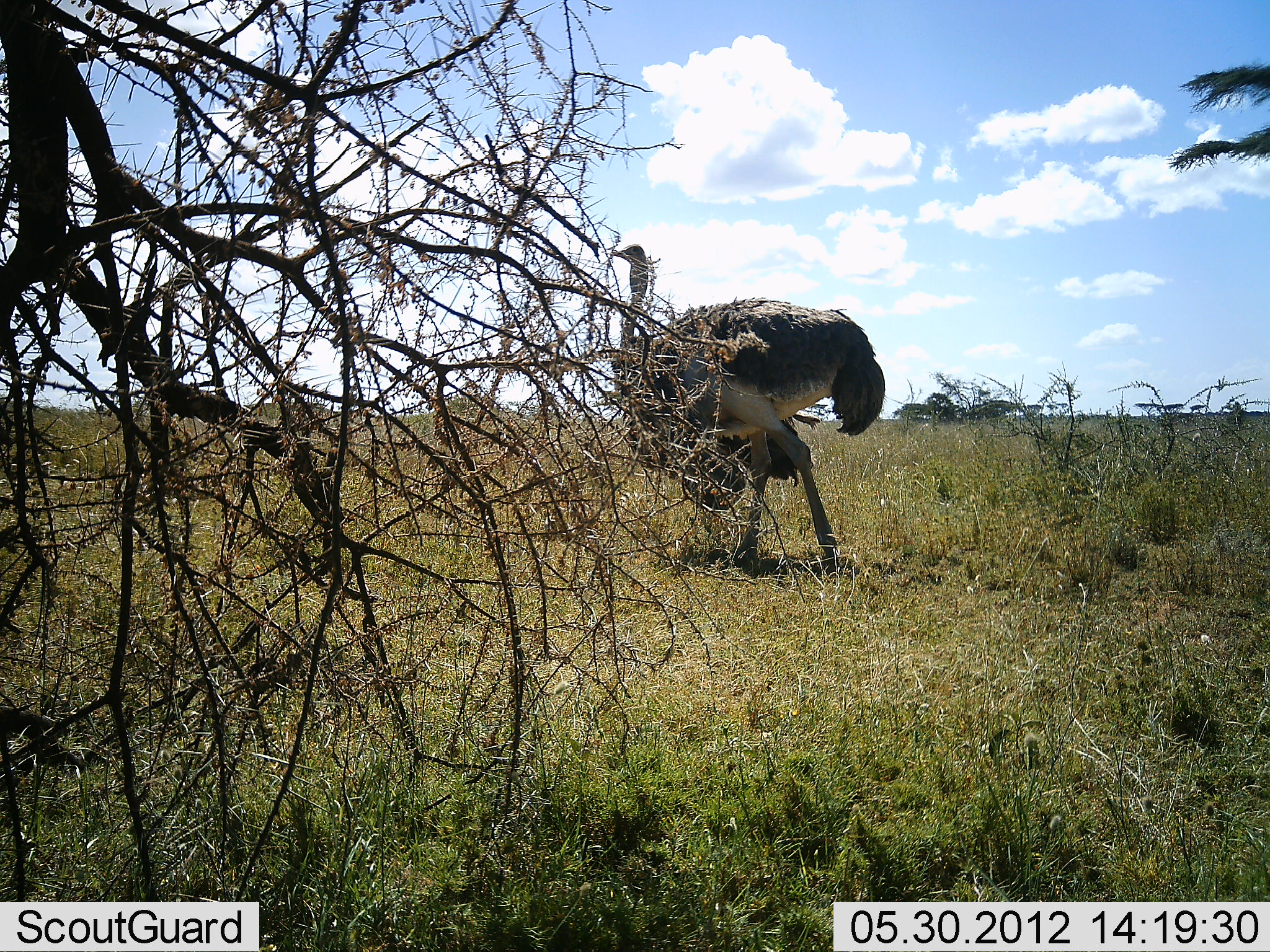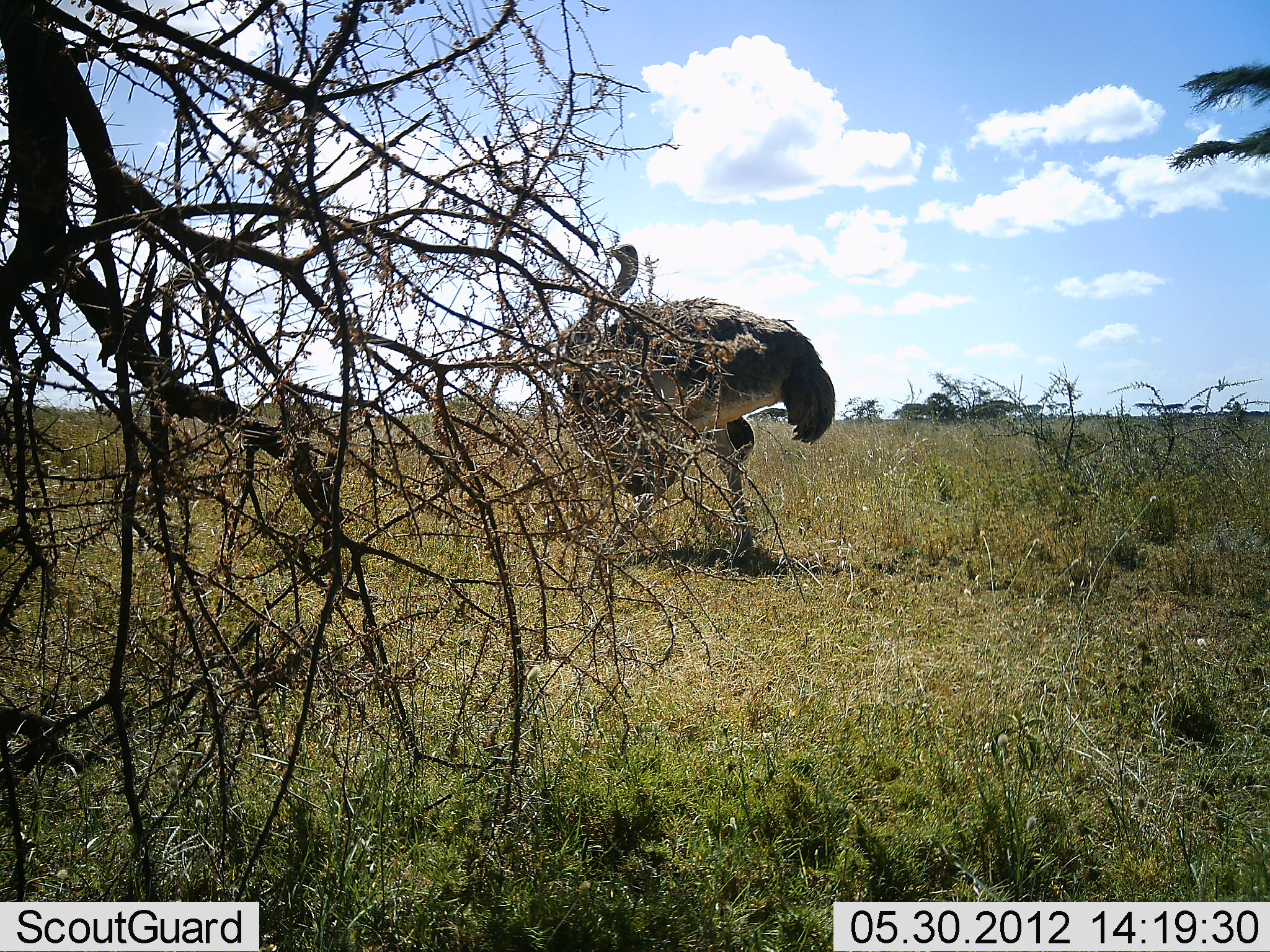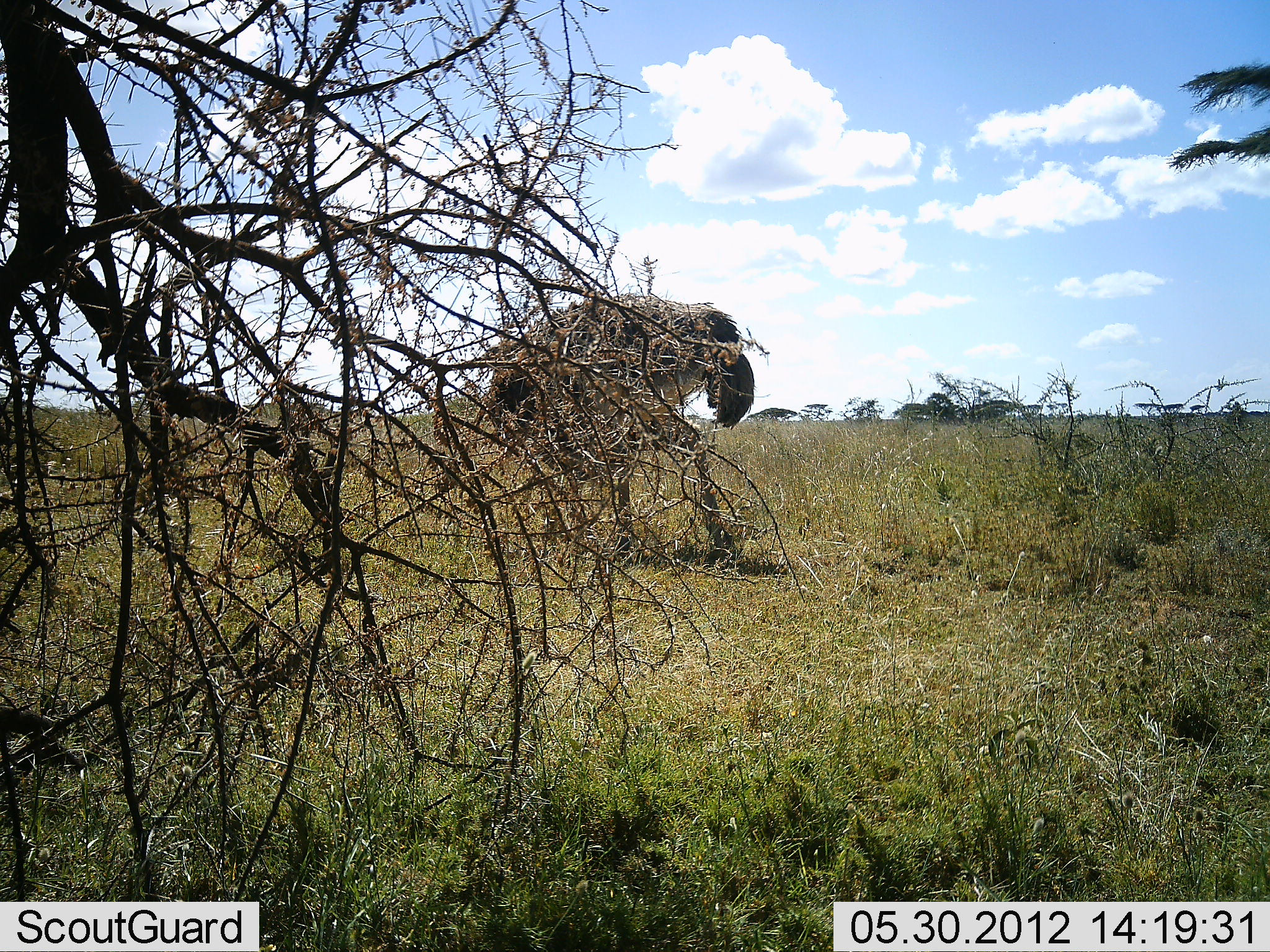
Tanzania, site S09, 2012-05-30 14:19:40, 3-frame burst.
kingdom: Animalia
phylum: Chordata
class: Aves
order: Struthioniformes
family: Struthionidae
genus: Struthio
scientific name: Struthio camelus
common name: ostrich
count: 1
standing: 10%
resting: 0%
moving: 100%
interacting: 0%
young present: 0%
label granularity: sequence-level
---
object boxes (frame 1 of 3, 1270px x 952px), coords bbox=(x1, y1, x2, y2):
animal: bbox=(610, 244, 886, 578)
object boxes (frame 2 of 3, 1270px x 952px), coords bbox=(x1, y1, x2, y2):
animal: bbox=(568, 244, 837, 583)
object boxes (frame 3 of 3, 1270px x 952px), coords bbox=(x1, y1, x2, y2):
animal: bbox=(484, 295, 757, 570)